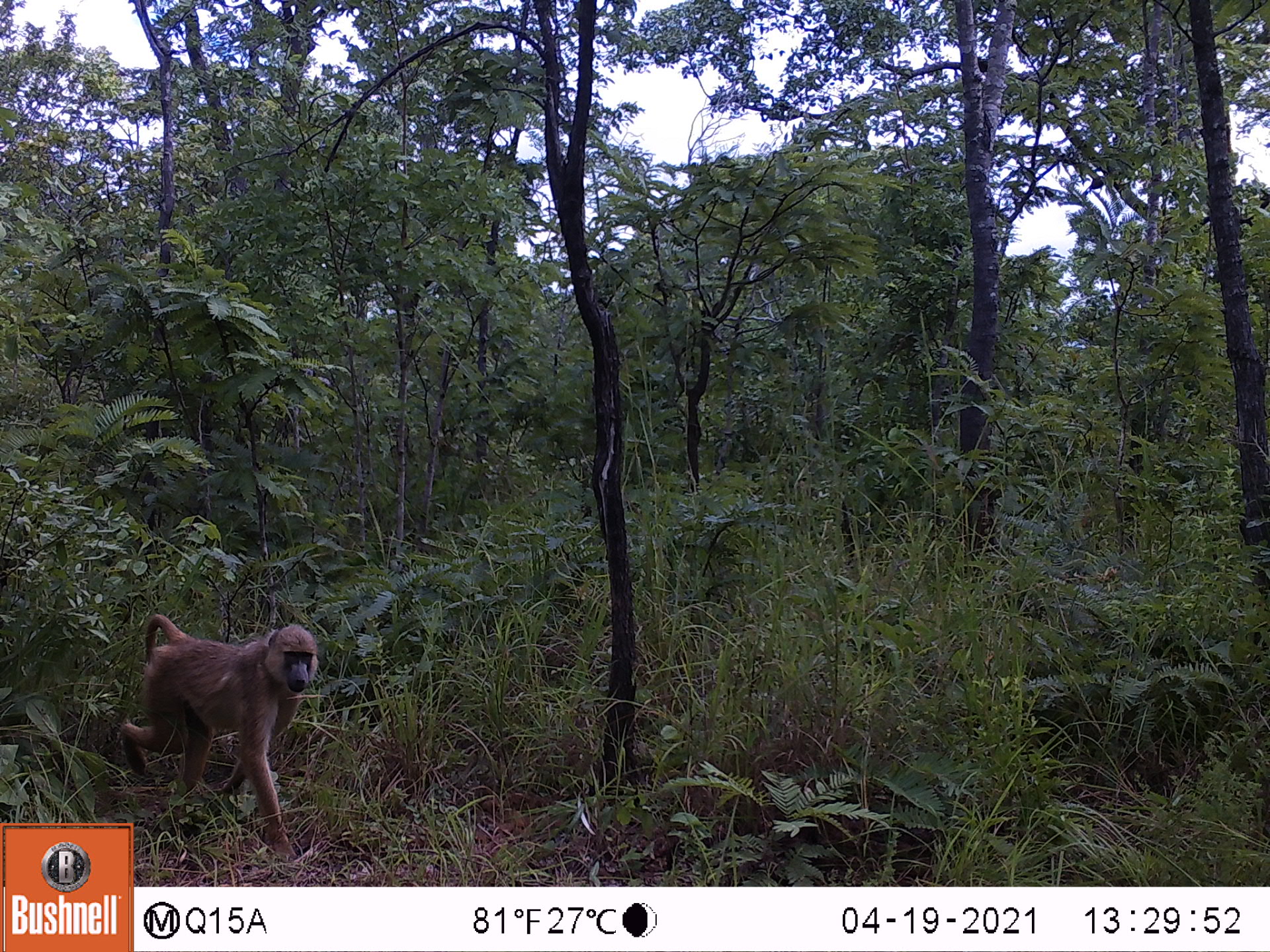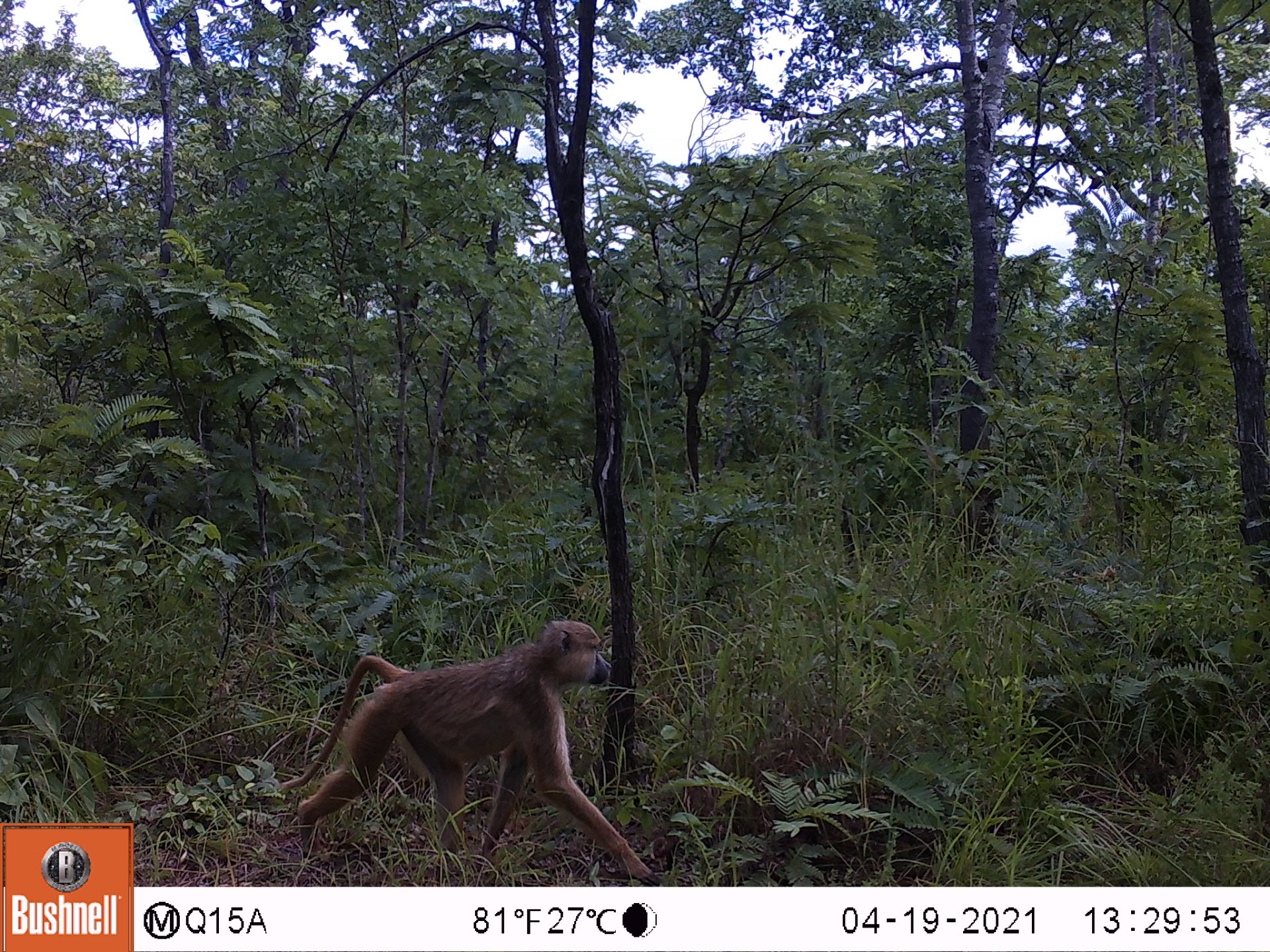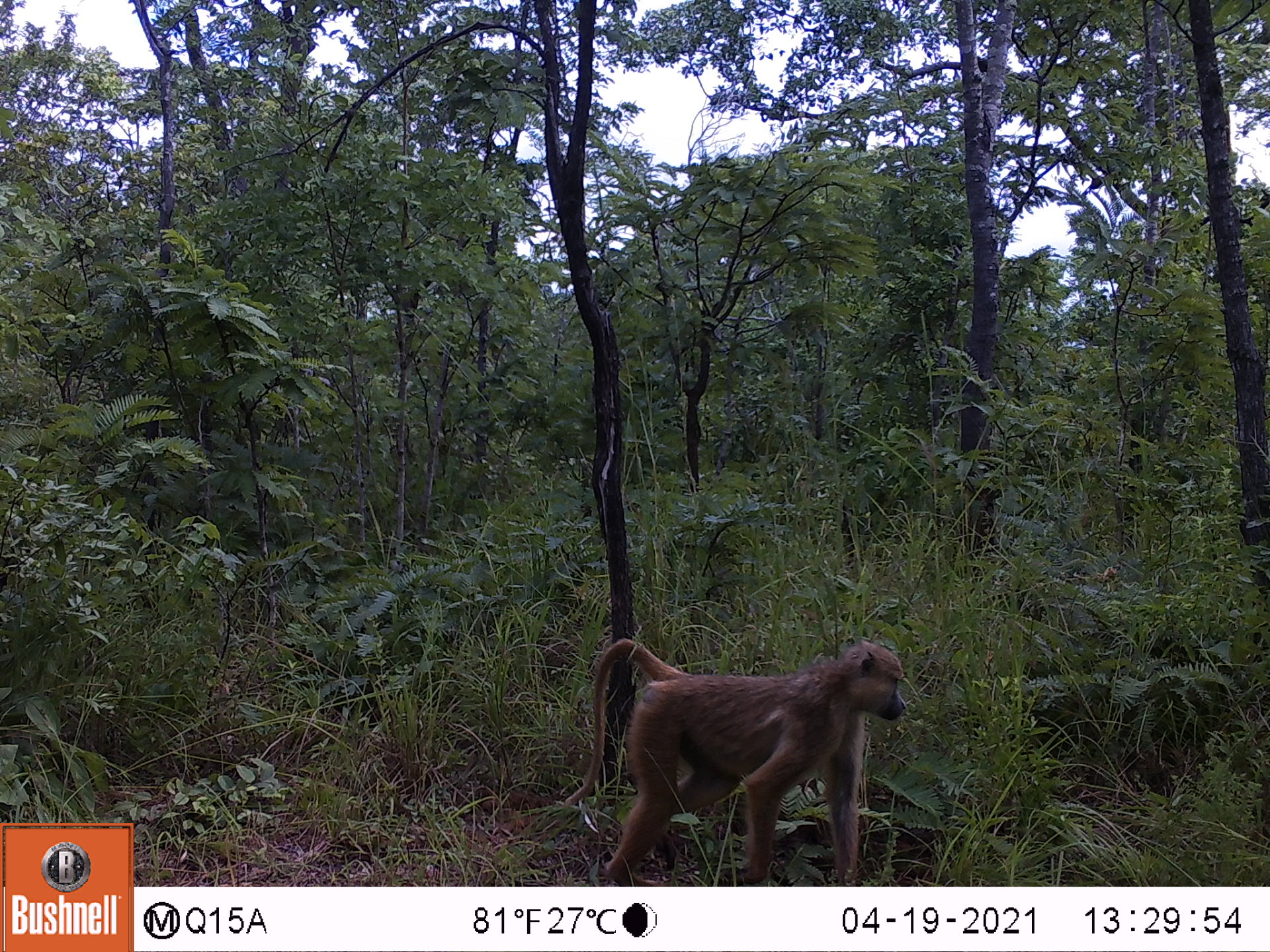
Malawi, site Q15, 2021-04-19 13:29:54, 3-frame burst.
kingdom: Animalia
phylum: Chordata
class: Mammalia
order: Primates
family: Cercopithecidae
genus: Papio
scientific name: Papio cynocephalus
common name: yellow baboon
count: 1